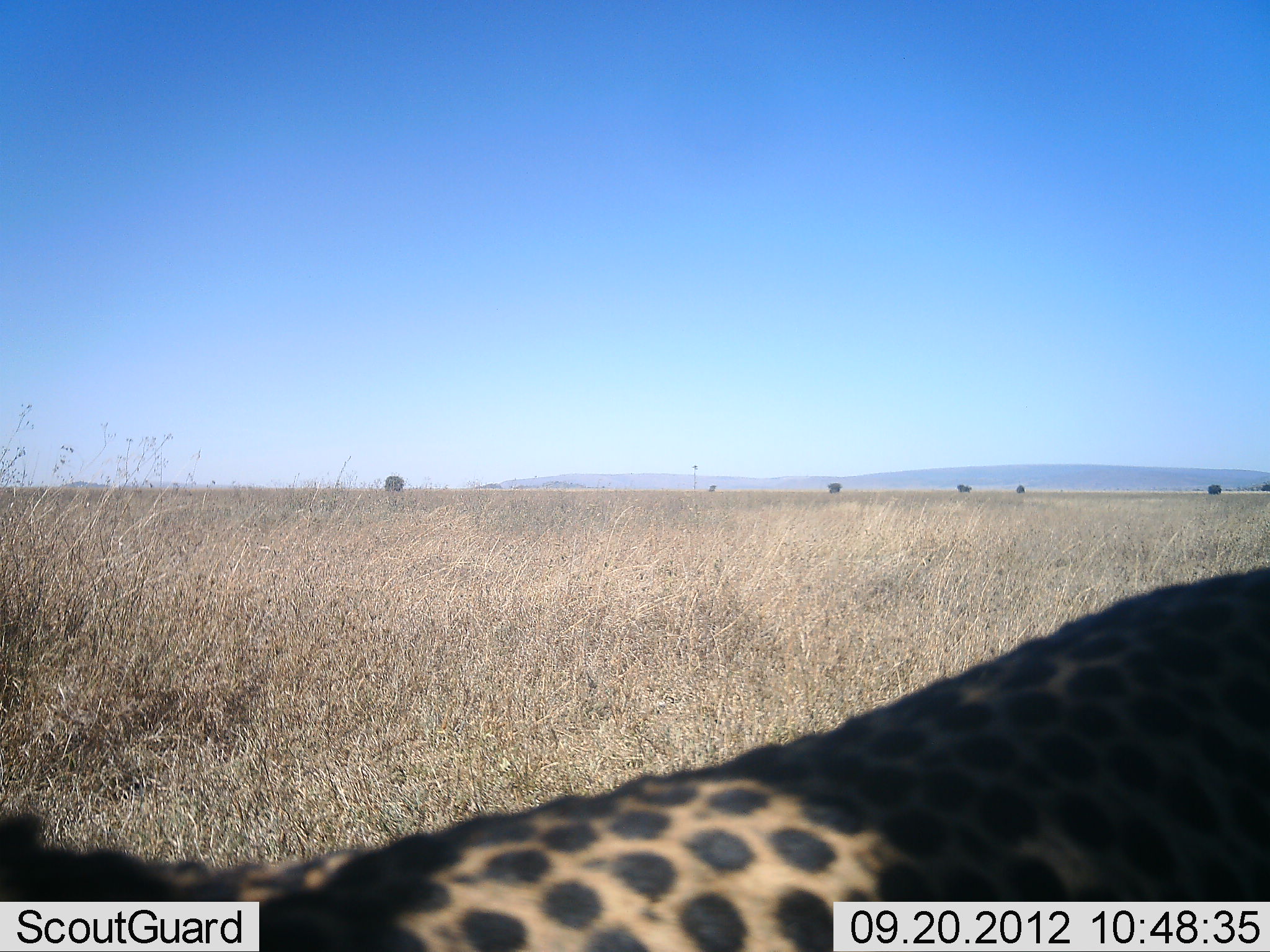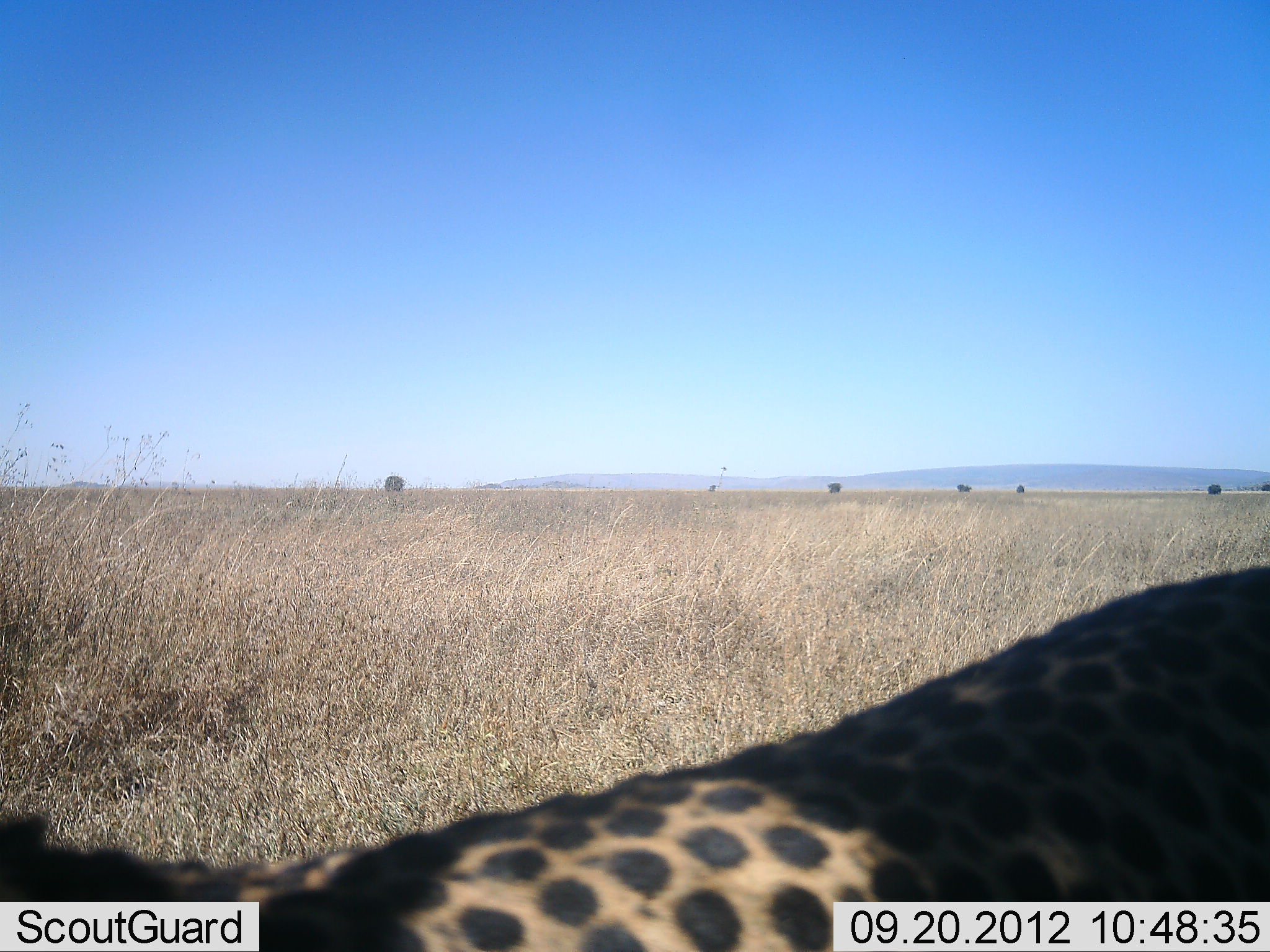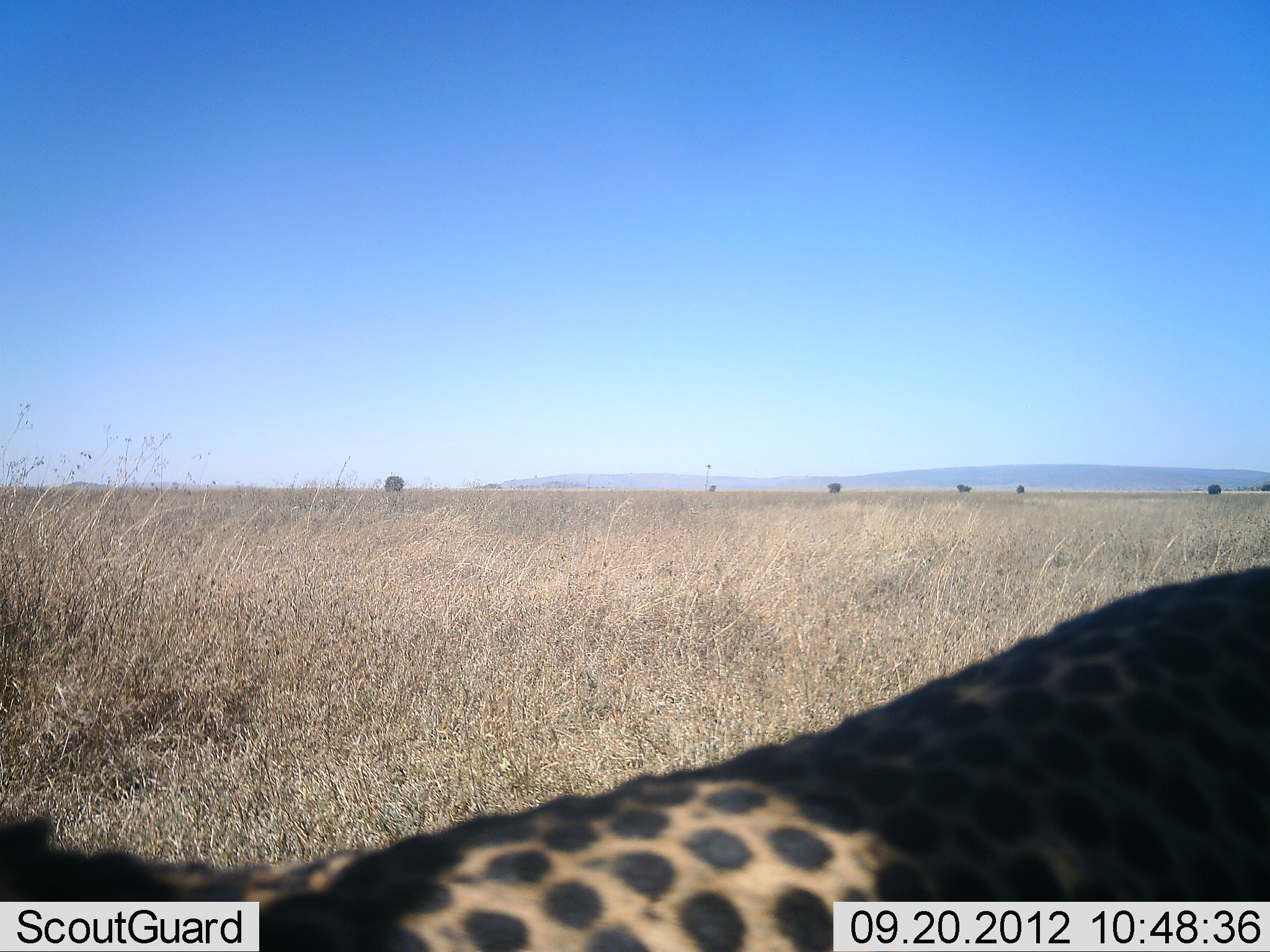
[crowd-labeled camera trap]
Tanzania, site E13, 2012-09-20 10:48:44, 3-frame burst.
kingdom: Animalia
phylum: Chordata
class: Mammalia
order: Carnivora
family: Felidae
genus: Acinonyx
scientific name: Acinonyx jubatus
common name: cheetah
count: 1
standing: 60%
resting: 40%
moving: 0%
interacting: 0%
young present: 0%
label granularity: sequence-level